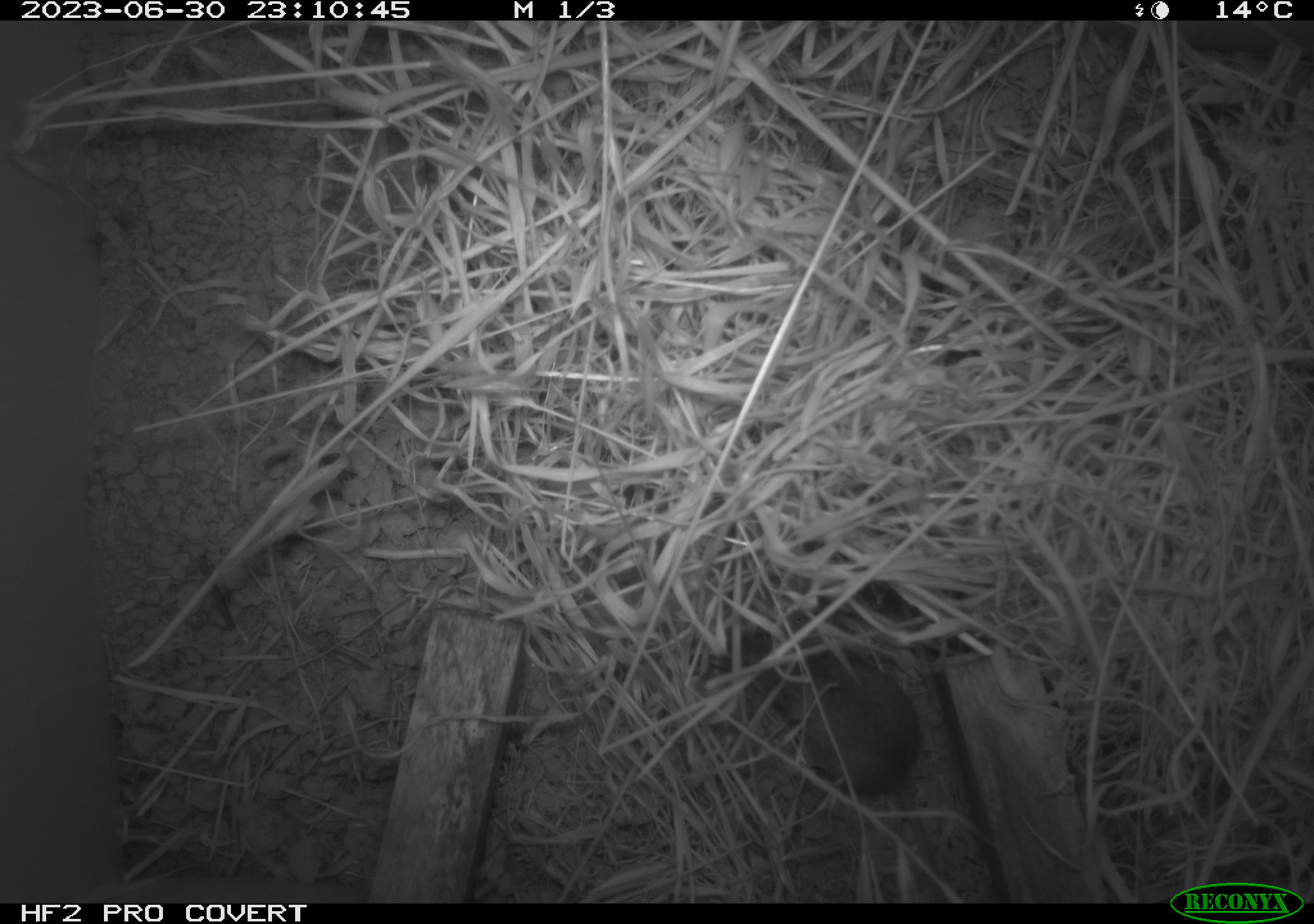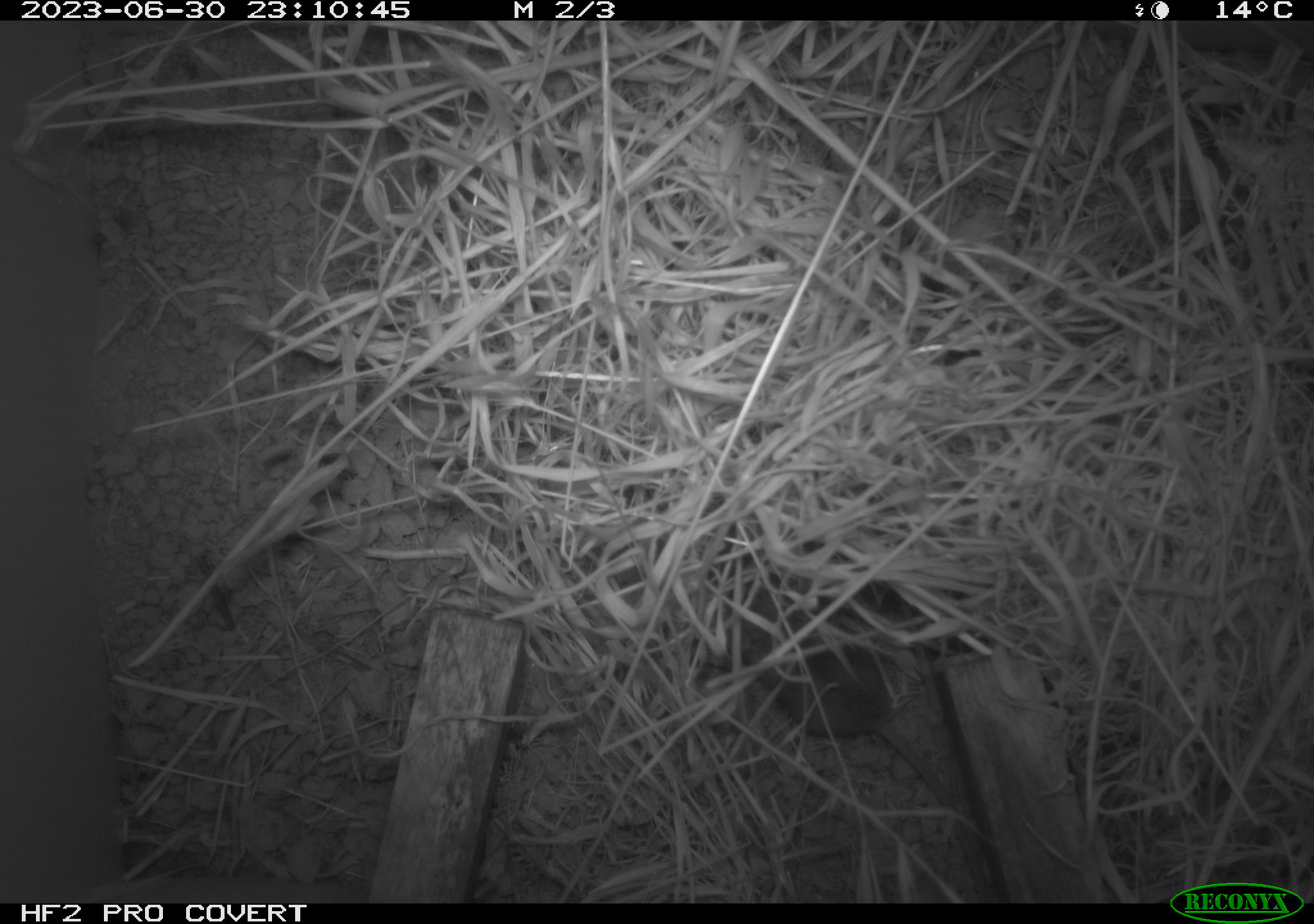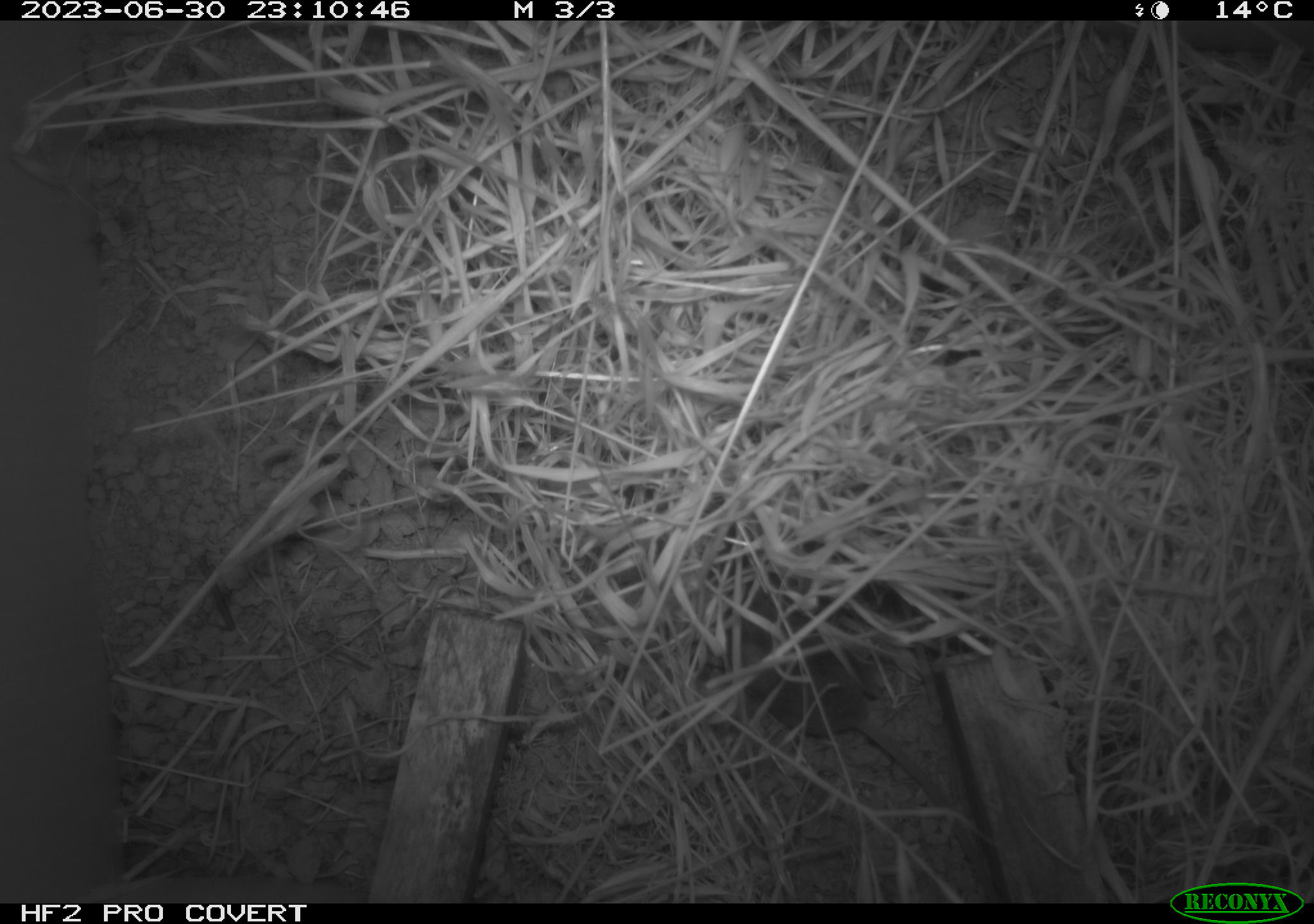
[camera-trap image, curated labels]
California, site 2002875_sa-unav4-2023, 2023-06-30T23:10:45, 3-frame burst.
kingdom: Animalia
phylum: Chordata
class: Mammalia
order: Rodentia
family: Cricetidae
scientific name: Arvicolinae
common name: voles, lemmings, and muskrats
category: arvicolinae subfamily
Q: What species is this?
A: Arvicolinae subfamily (voles, lemmings, and muskrats) (Arvicolinae).